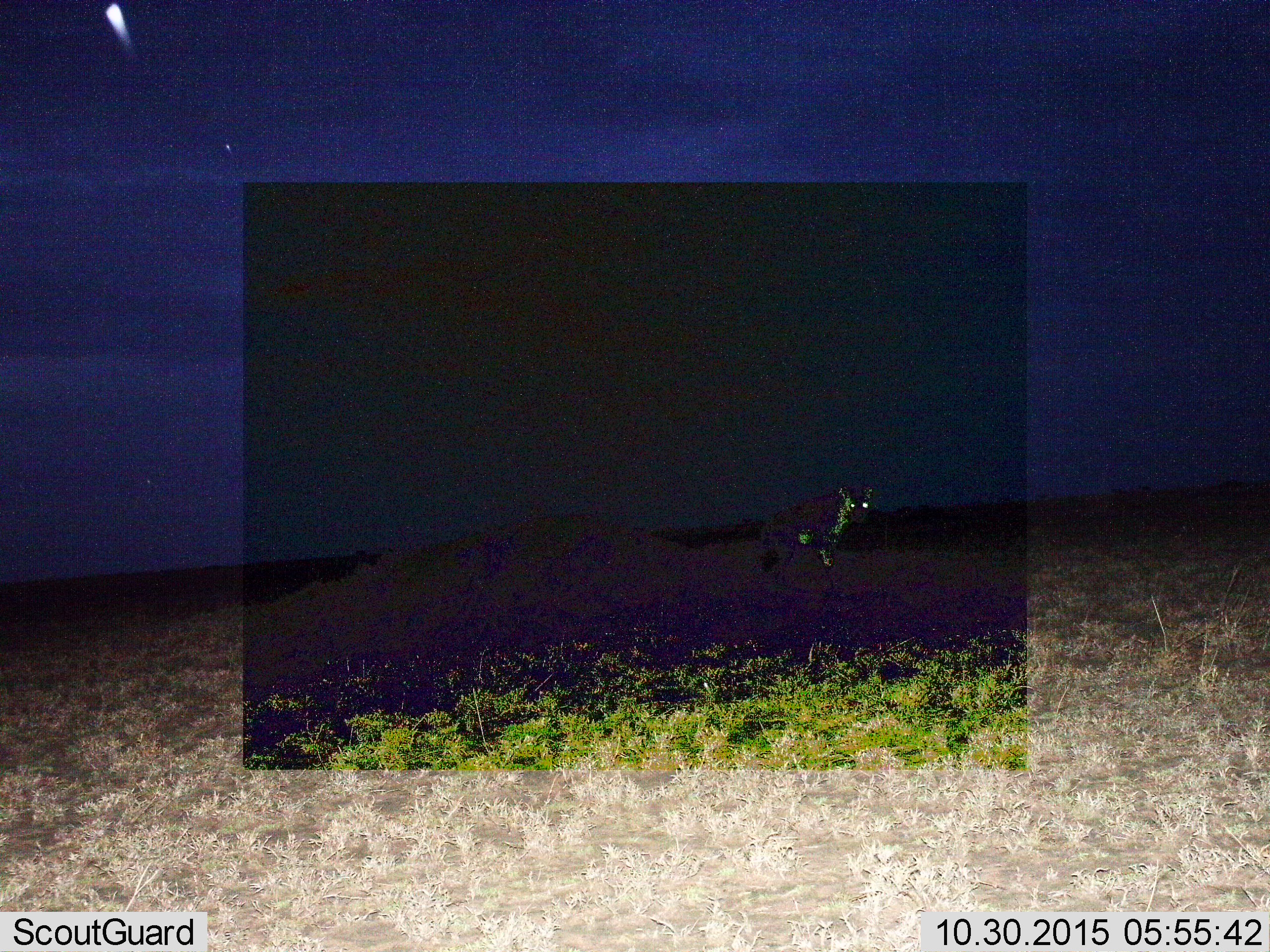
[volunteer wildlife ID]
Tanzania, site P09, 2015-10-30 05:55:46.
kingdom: Animalia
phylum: Chordata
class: Mammalia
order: Carnivora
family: Hyaenidae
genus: Crocuta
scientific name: Crocuta crocuta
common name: spotted hyena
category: hyenaspotted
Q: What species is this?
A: Hyenaspotted (spotted hyena) (Crocuta crocuta).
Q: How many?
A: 1.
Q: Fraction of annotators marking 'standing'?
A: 83%.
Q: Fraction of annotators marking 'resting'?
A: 17%.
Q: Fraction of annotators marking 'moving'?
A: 0%.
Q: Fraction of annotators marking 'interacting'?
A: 0%.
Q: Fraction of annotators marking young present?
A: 0%.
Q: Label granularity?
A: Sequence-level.